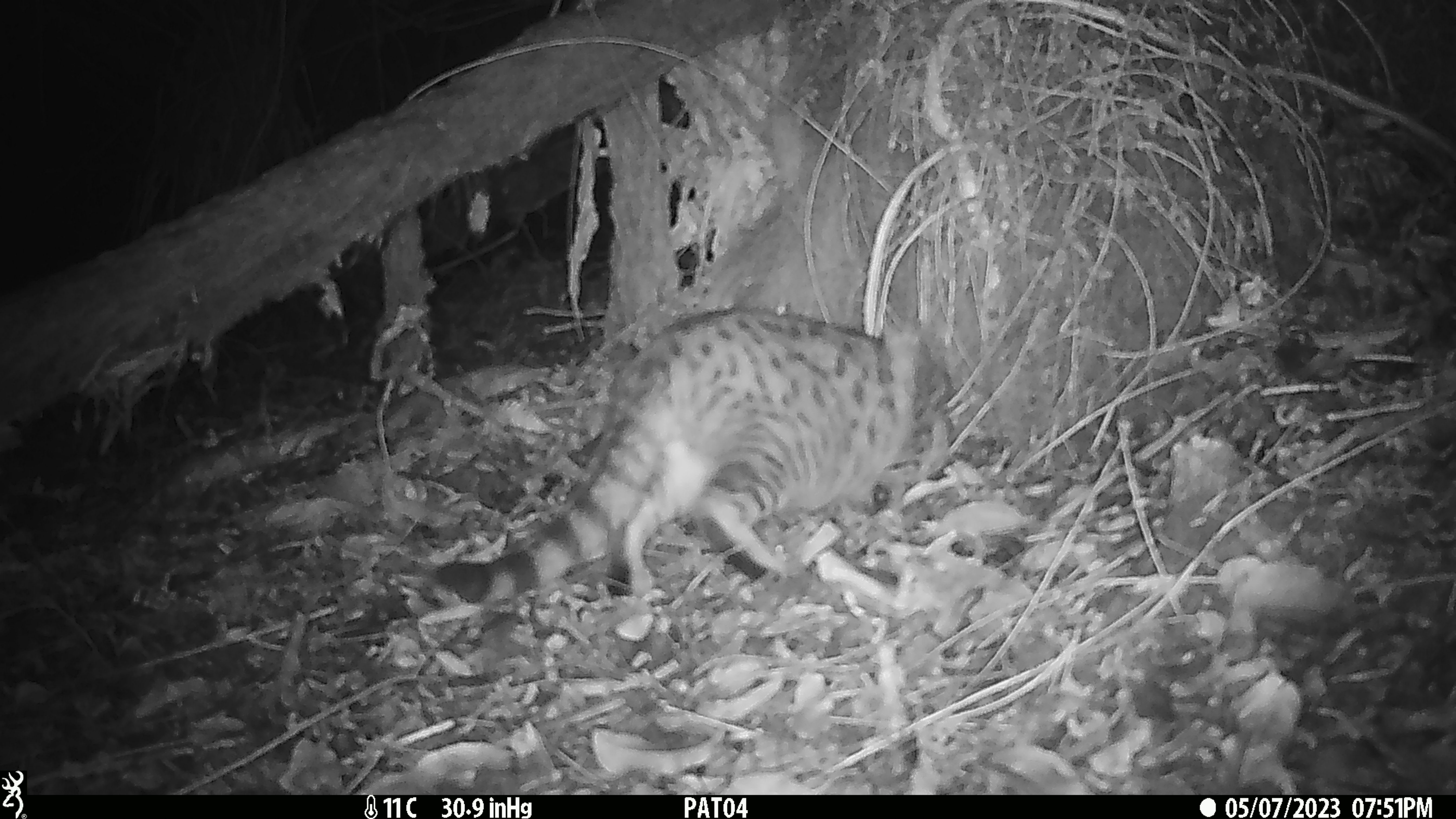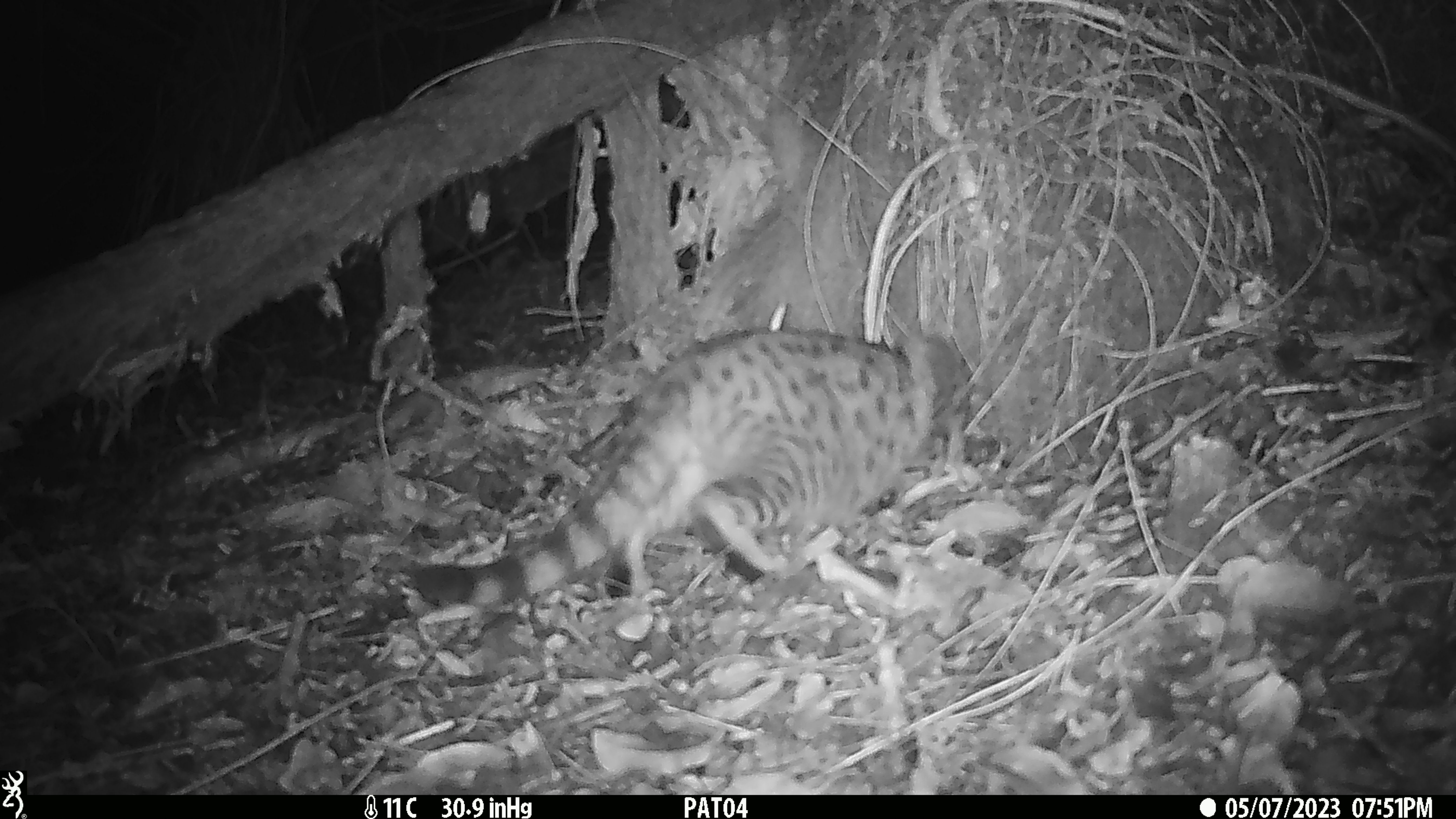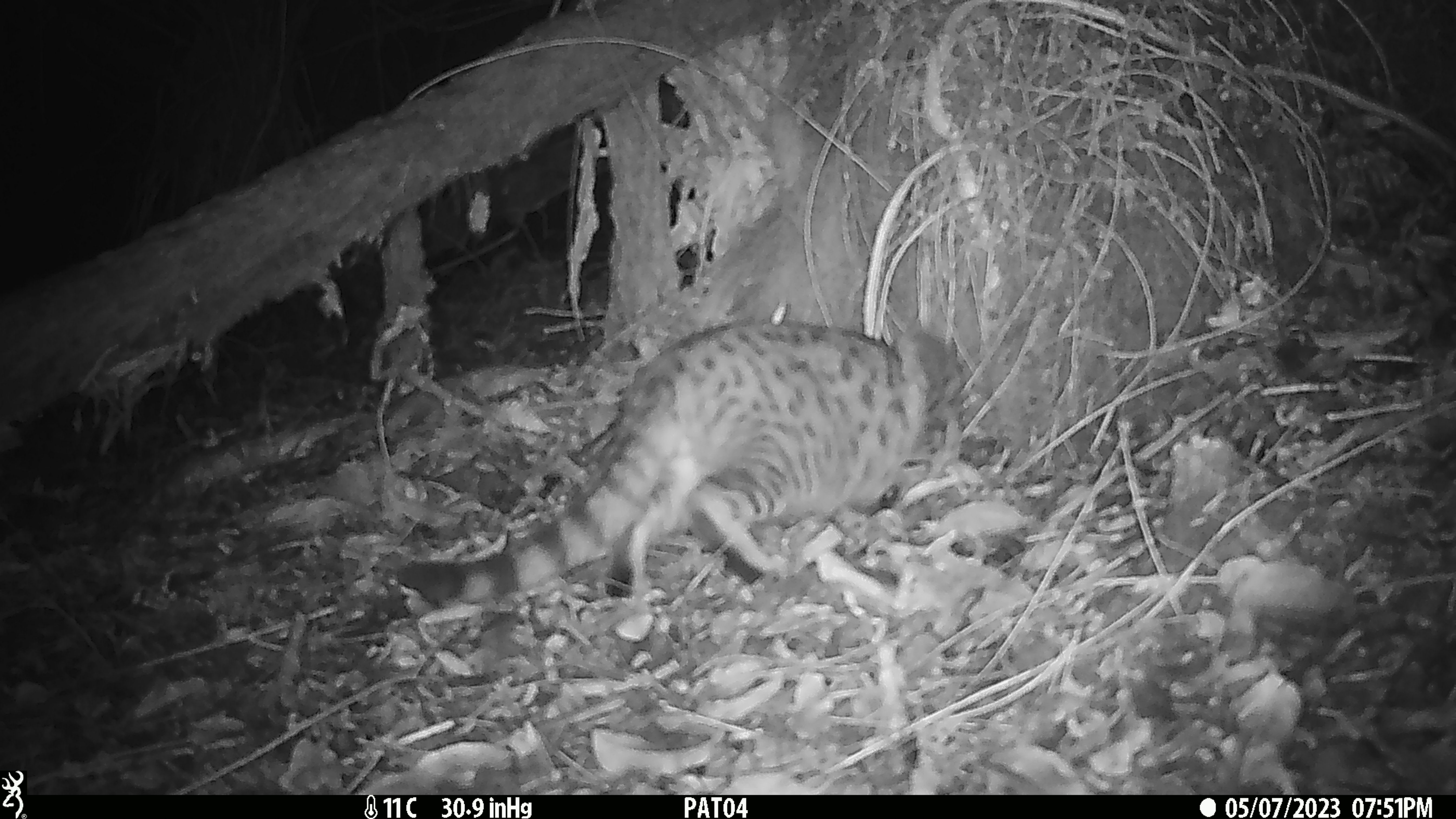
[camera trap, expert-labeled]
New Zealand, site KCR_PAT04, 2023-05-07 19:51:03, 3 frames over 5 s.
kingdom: Animalia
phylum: Chordata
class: Mammalia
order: Carnivora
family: Felidae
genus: Felis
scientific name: Felis catus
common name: domestic cat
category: cat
Cat (domestic cat) (Felis catus).